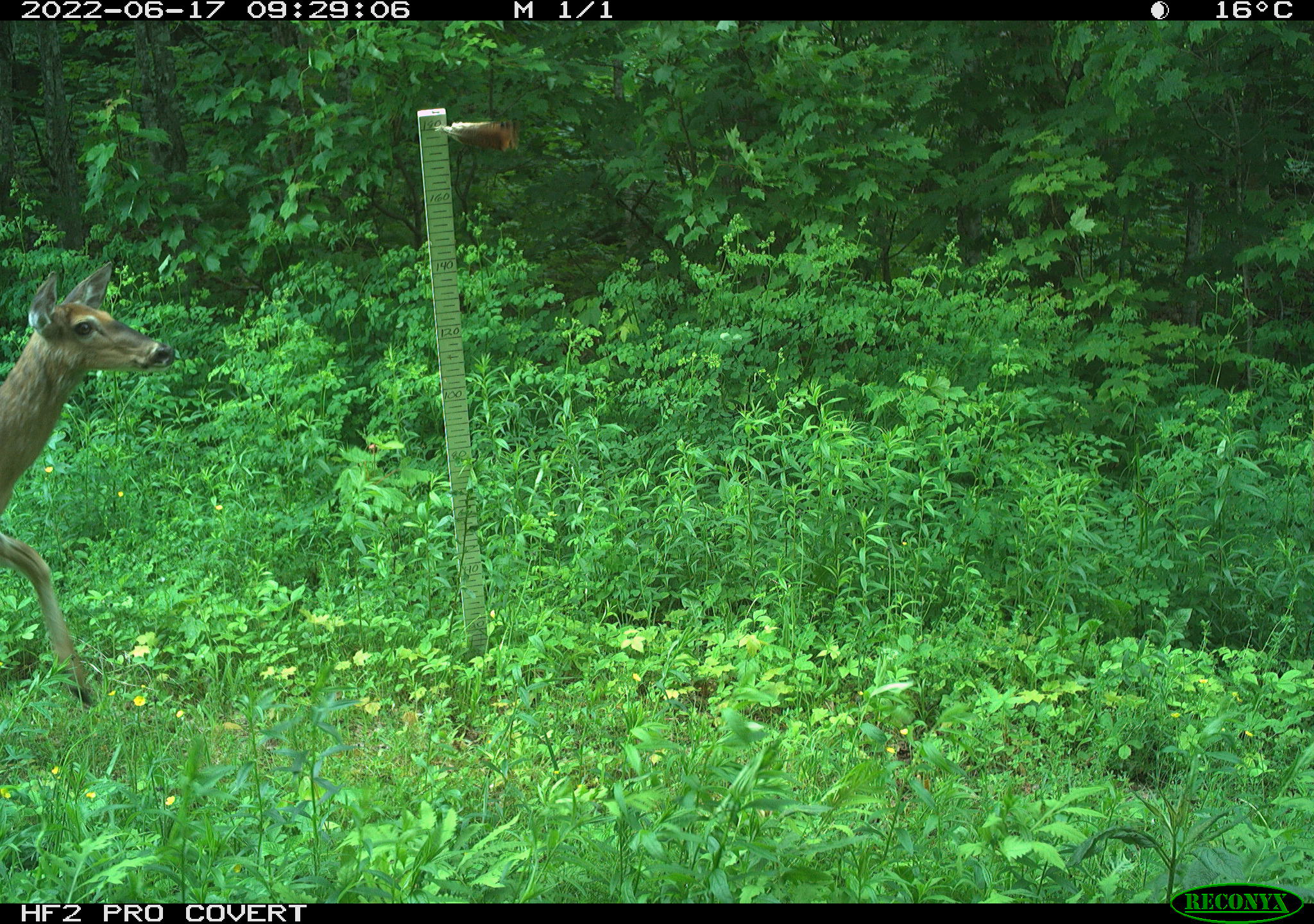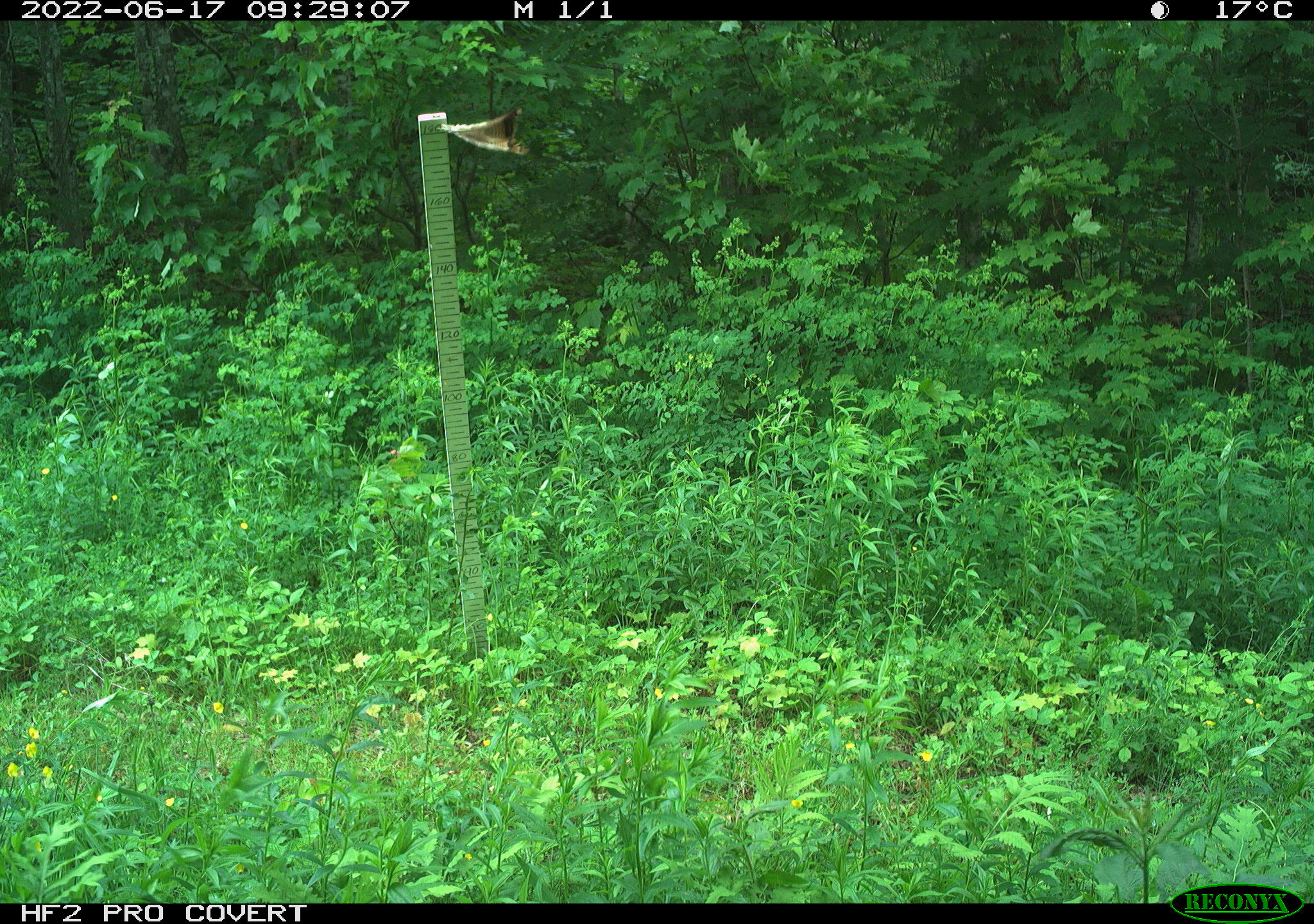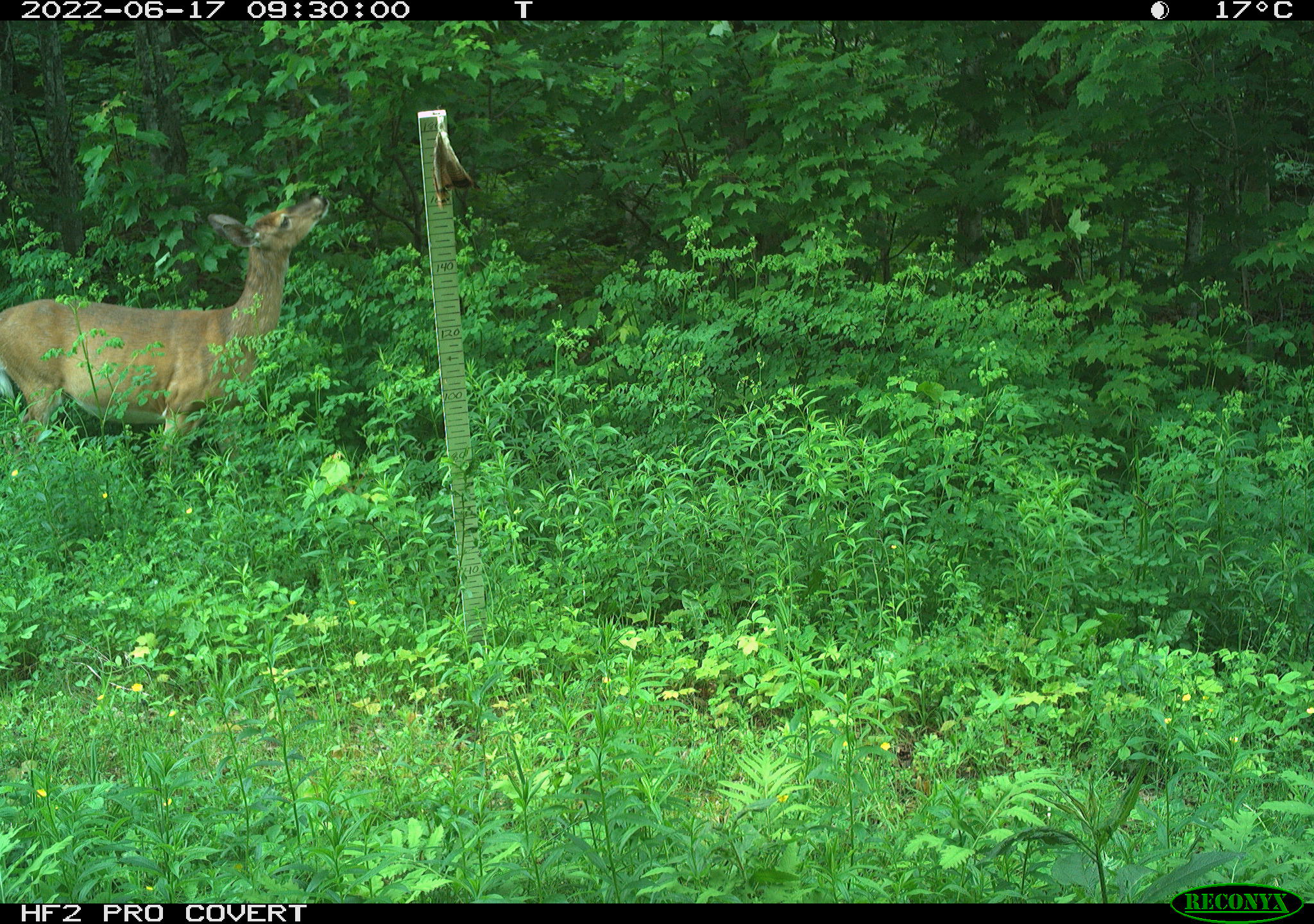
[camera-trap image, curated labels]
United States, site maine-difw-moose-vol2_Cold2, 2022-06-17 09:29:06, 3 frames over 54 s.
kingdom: Animalia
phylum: Chordata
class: Mammalia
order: Artiodactyla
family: Cervidae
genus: Odocoileus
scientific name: Odocoileus virginianus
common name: white-tailed deer